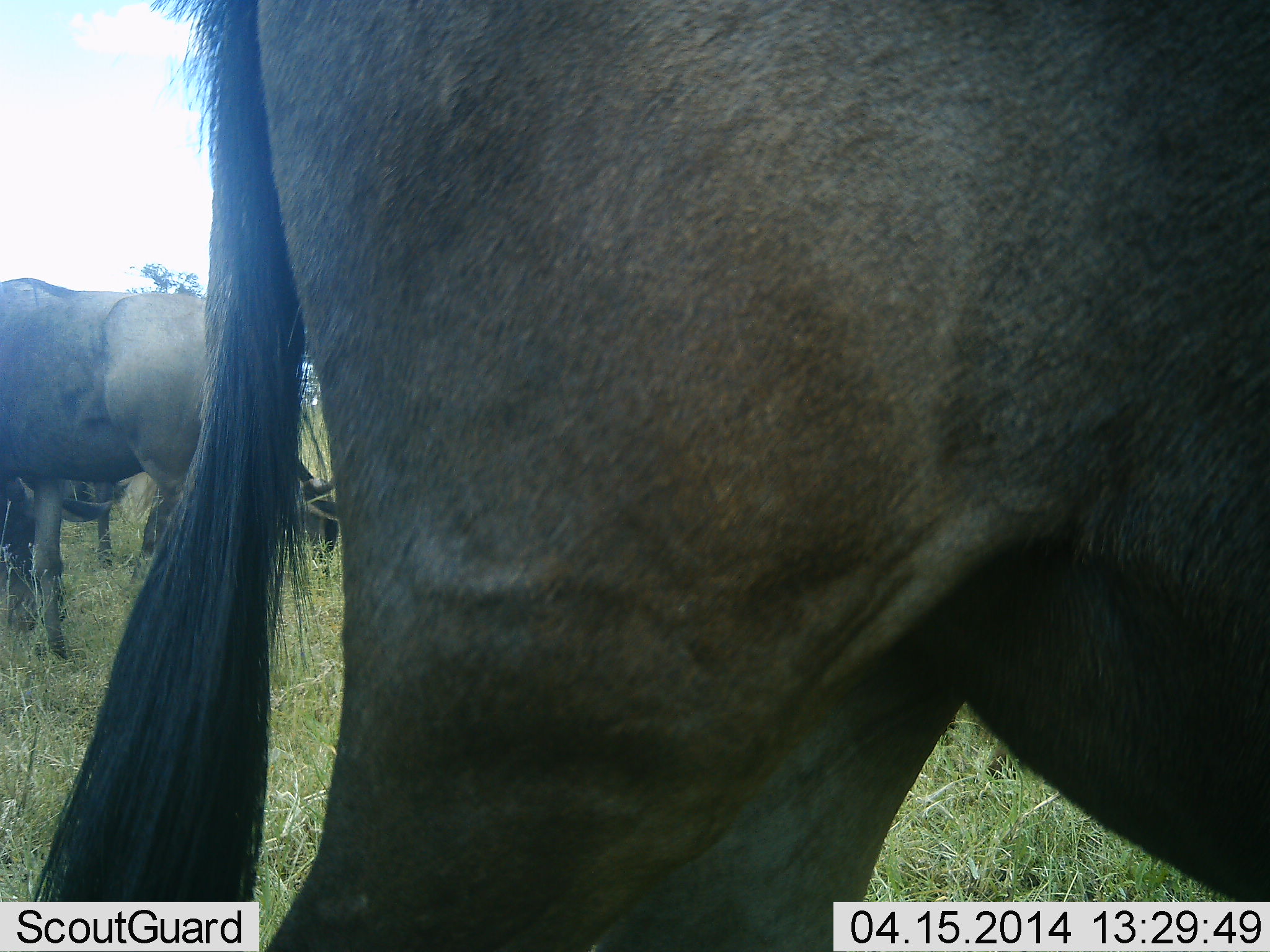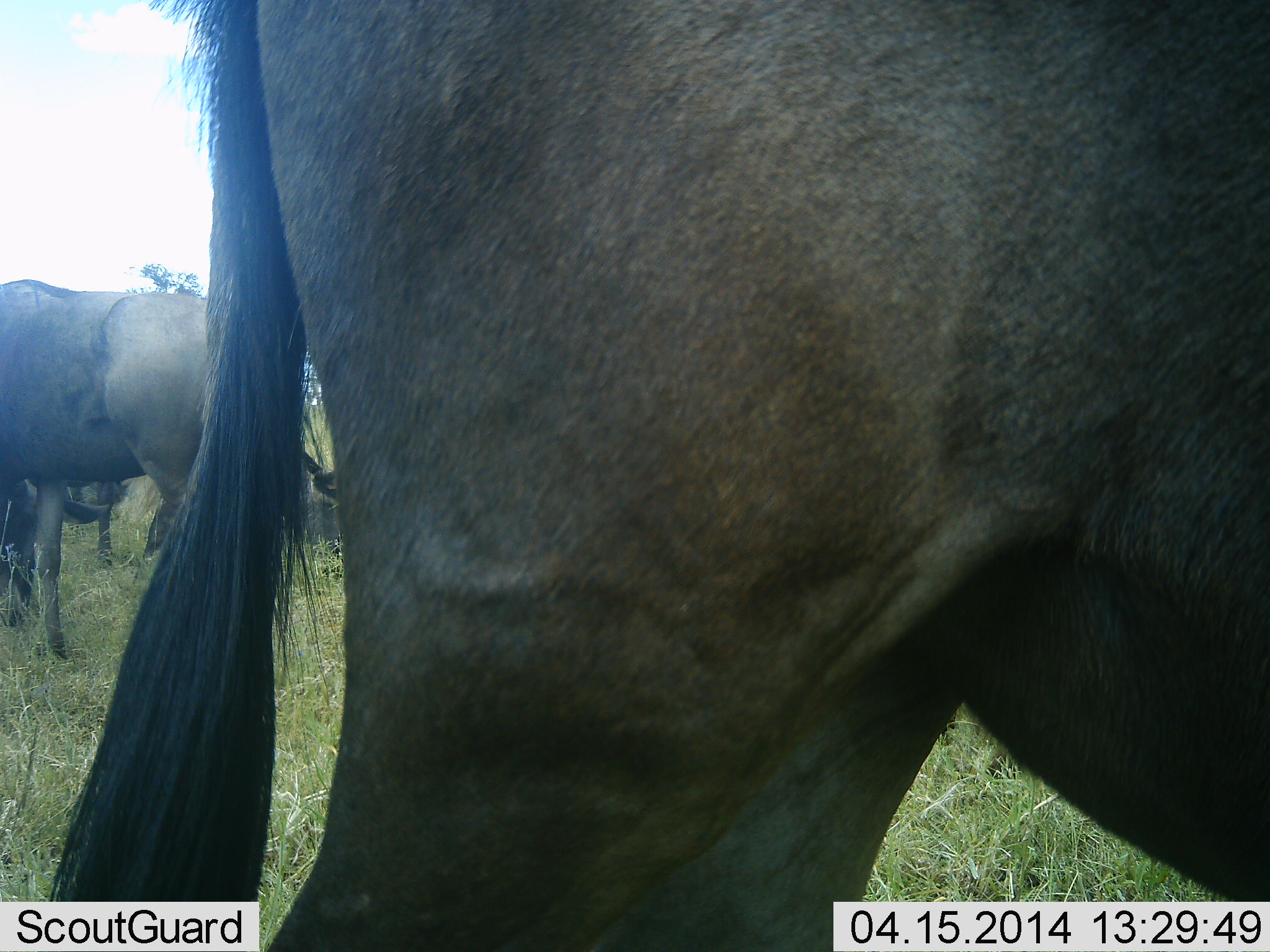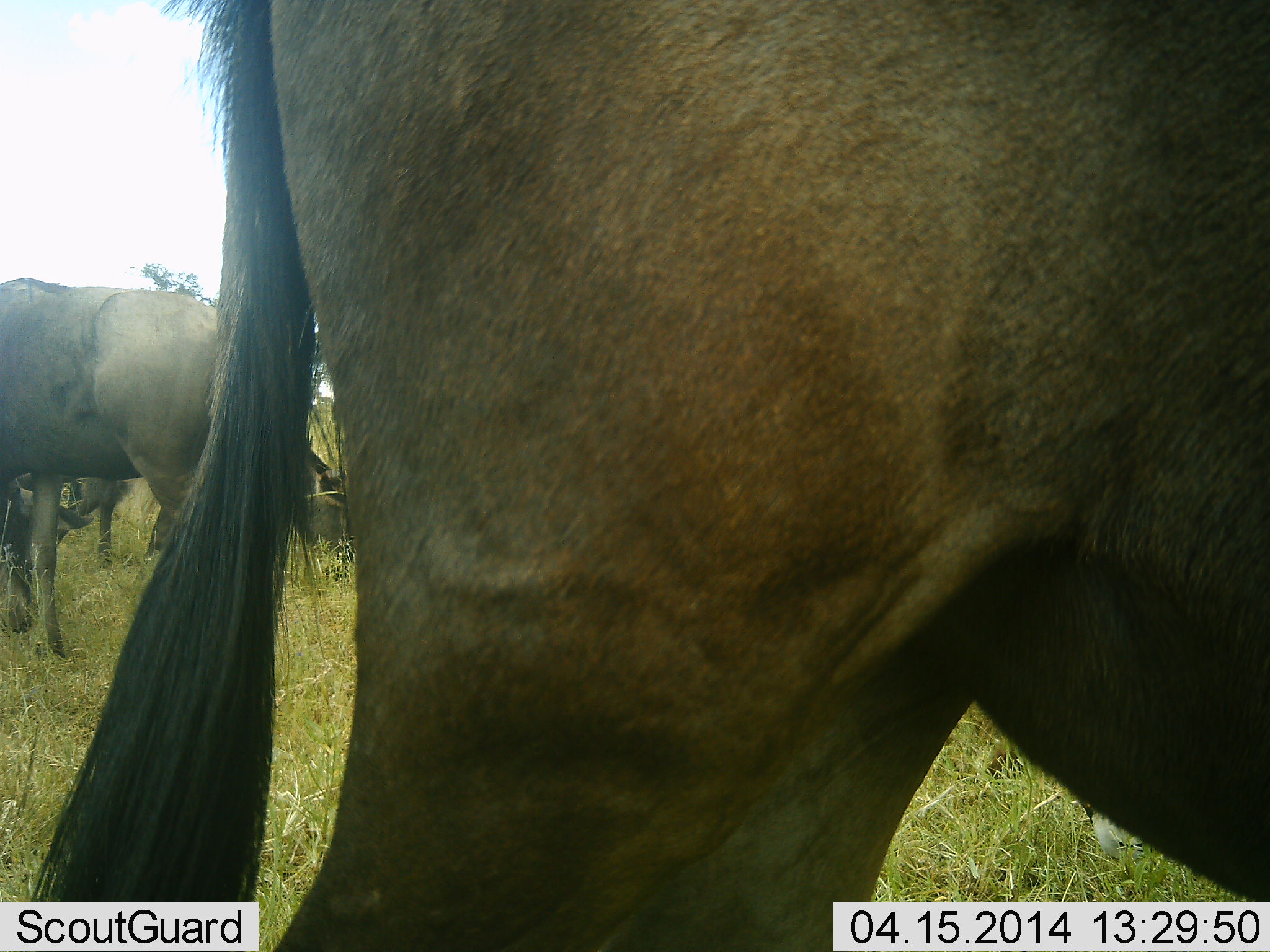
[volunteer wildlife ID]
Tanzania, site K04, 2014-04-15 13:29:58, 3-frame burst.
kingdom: Animalia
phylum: Chordata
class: Mammalia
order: Artiodactyla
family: Bovidae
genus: Connochaetes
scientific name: Connochaetes taurinus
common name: blue wildebeest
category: wildebeest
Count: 3.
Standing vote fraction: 80%.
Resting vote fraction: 10%.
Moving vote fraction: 0%.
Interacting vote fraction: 0%.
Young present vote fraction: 0%.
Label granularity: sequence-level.